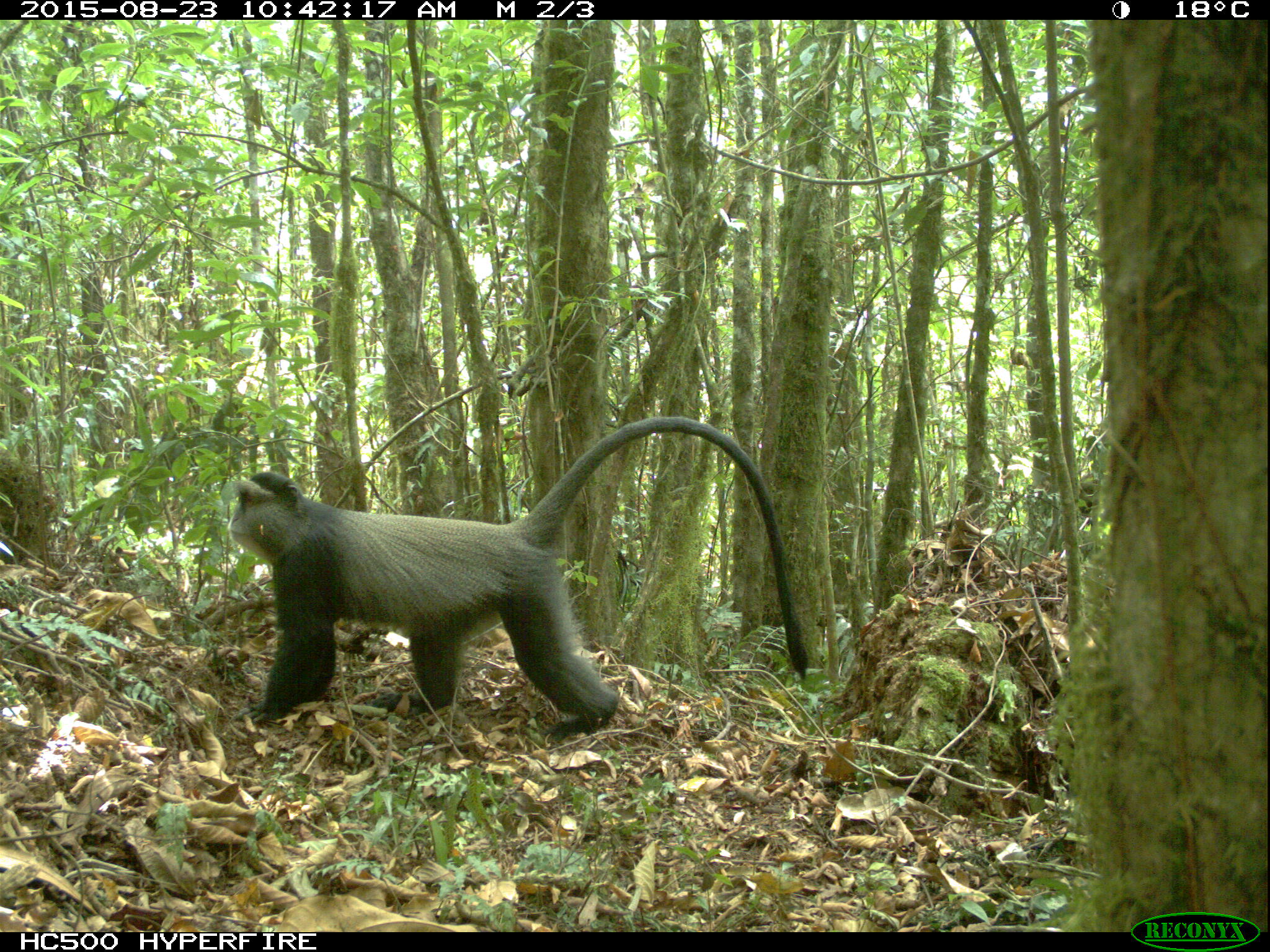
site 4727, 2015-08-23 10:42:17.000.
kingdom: Animalia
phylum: Chordata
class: Mammalia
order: Primates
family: Cercopithecidae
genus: Cercopithecus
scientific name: Cercopithecus mitis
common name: blue monkey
Cercopithecus mitis (blue monkey), count 1.